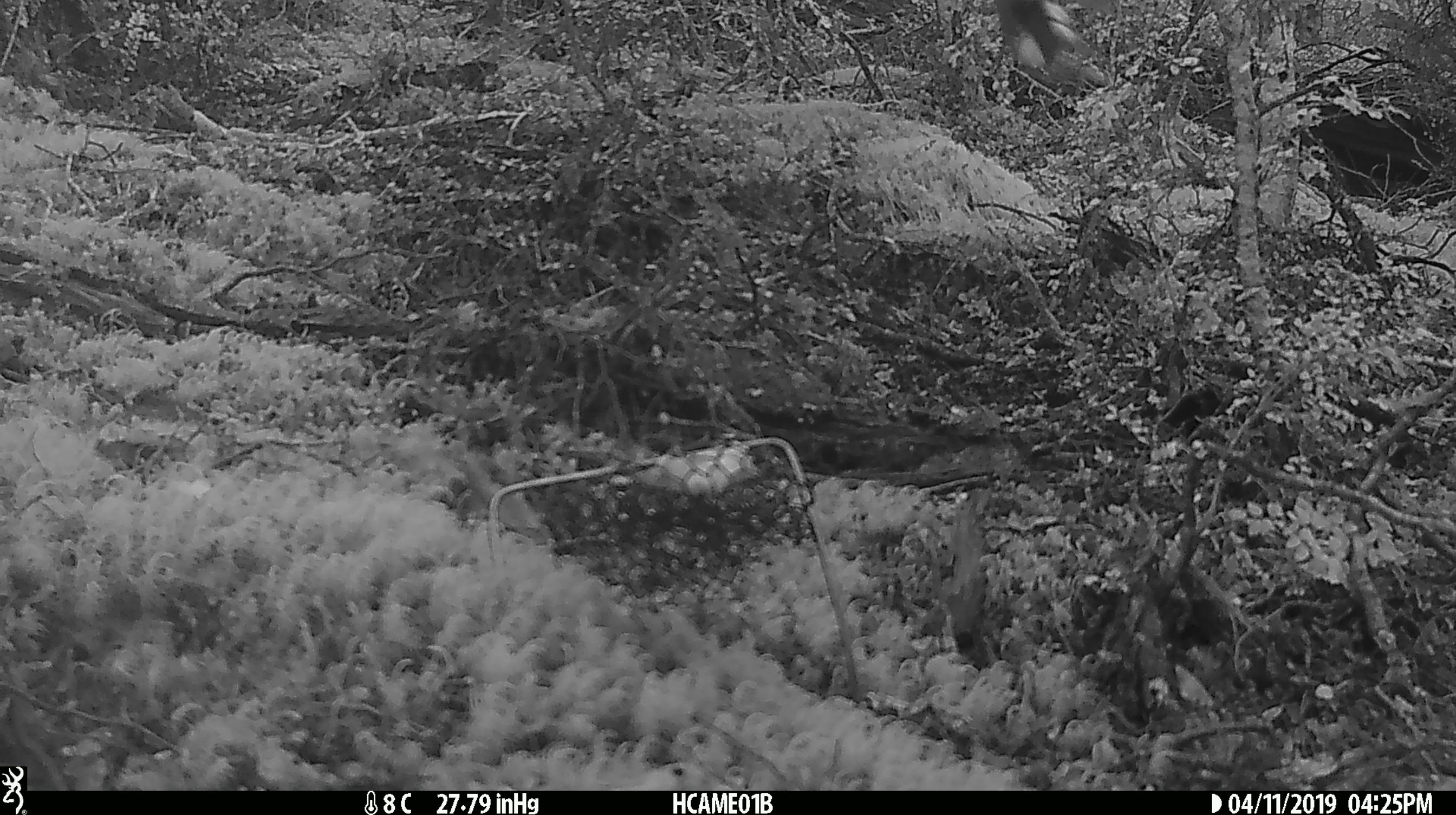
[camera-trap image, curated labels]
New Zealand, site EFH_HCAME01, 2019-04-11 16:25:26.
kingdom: Animalia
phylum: Chordata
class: Aves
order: Passeriformes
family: Petroicidae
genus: Petroica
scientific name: Petroica macrocephala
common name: tomtit